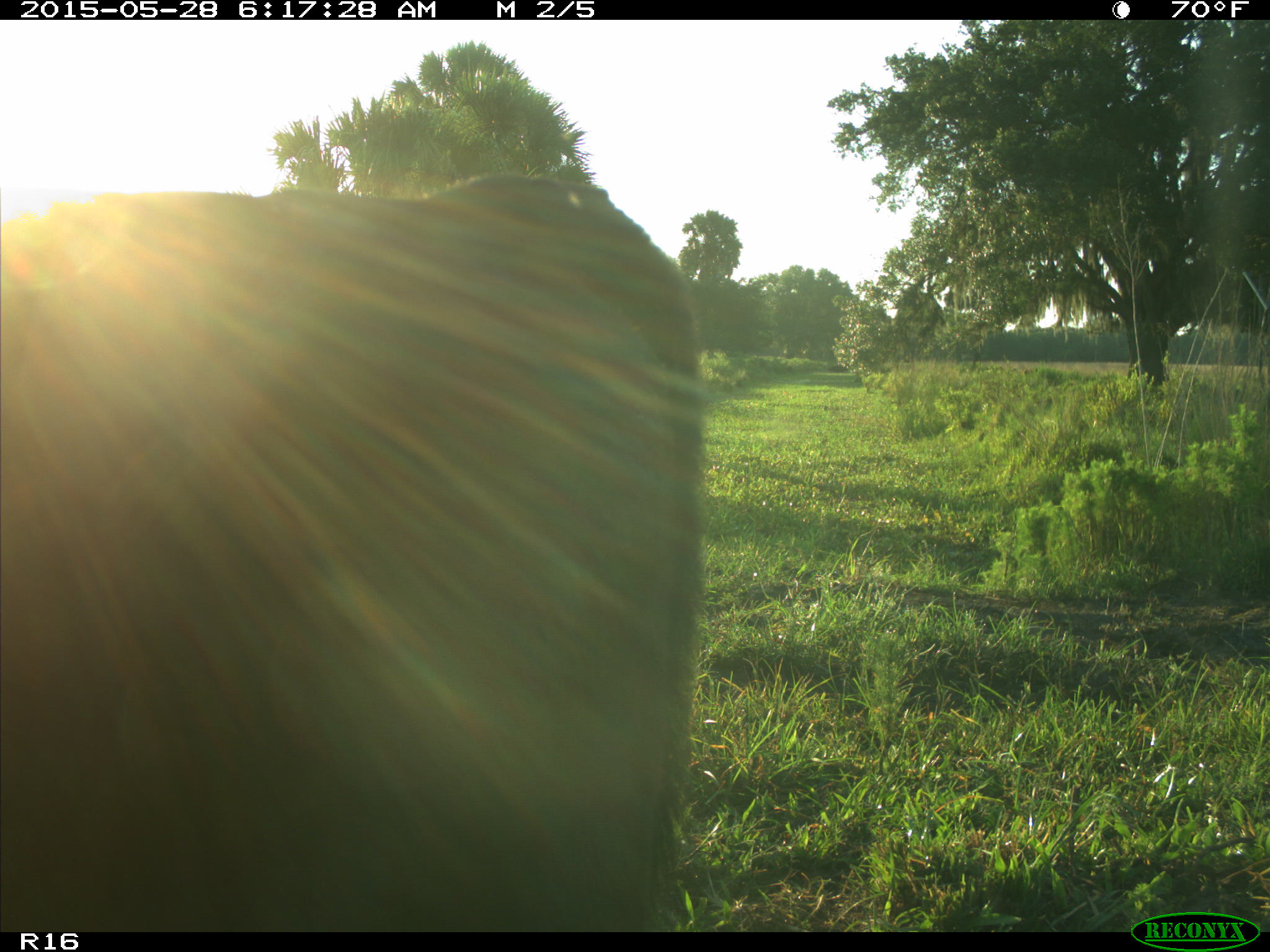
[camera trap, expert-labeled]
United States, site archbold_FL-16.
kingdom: Animalia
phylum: Chordata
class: Mammalia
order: Artiodactyla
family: Bovidae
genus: Bos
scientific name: Bos taurus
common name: domestic cow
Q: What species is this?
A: Bos taurus (domestic cow).